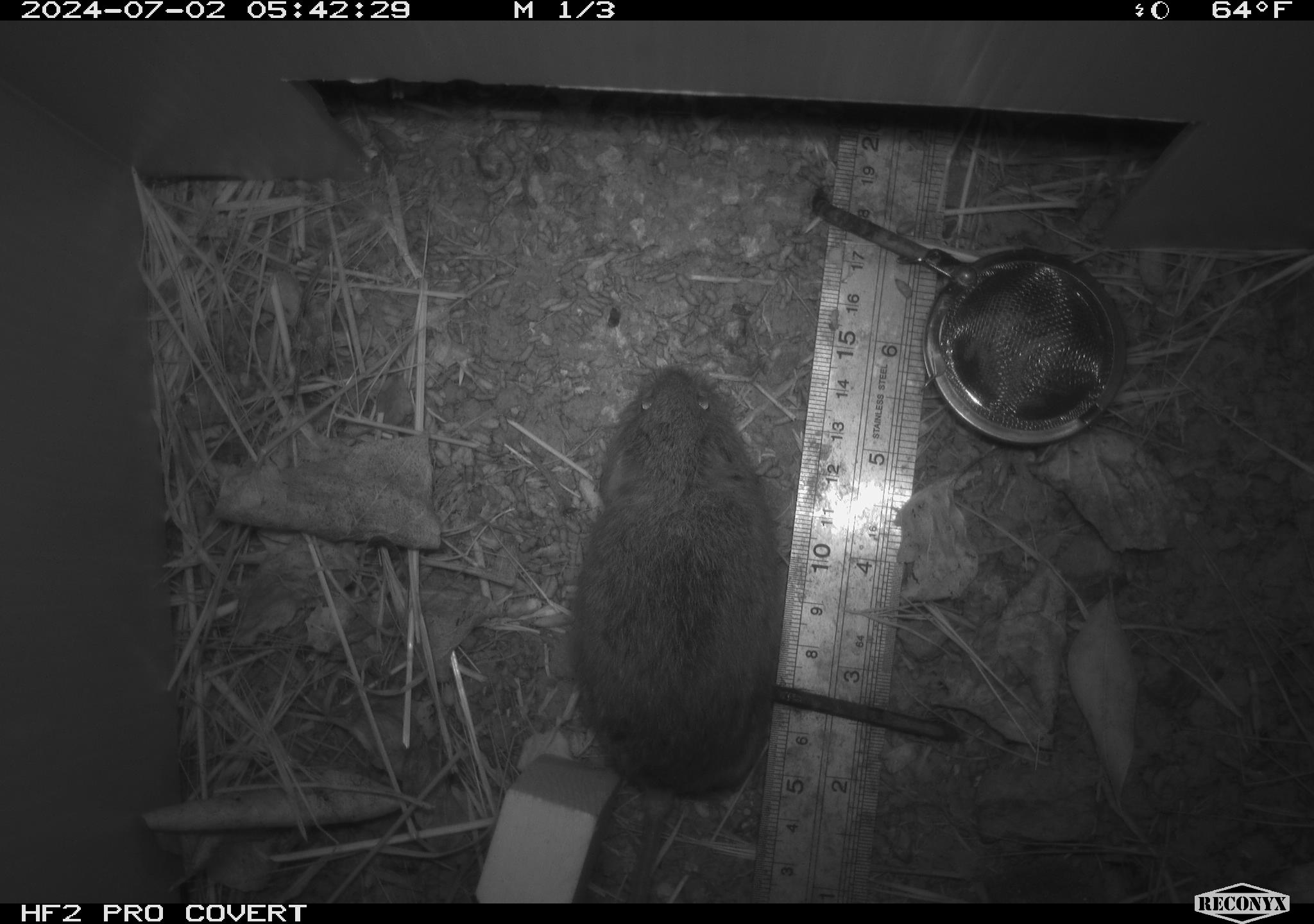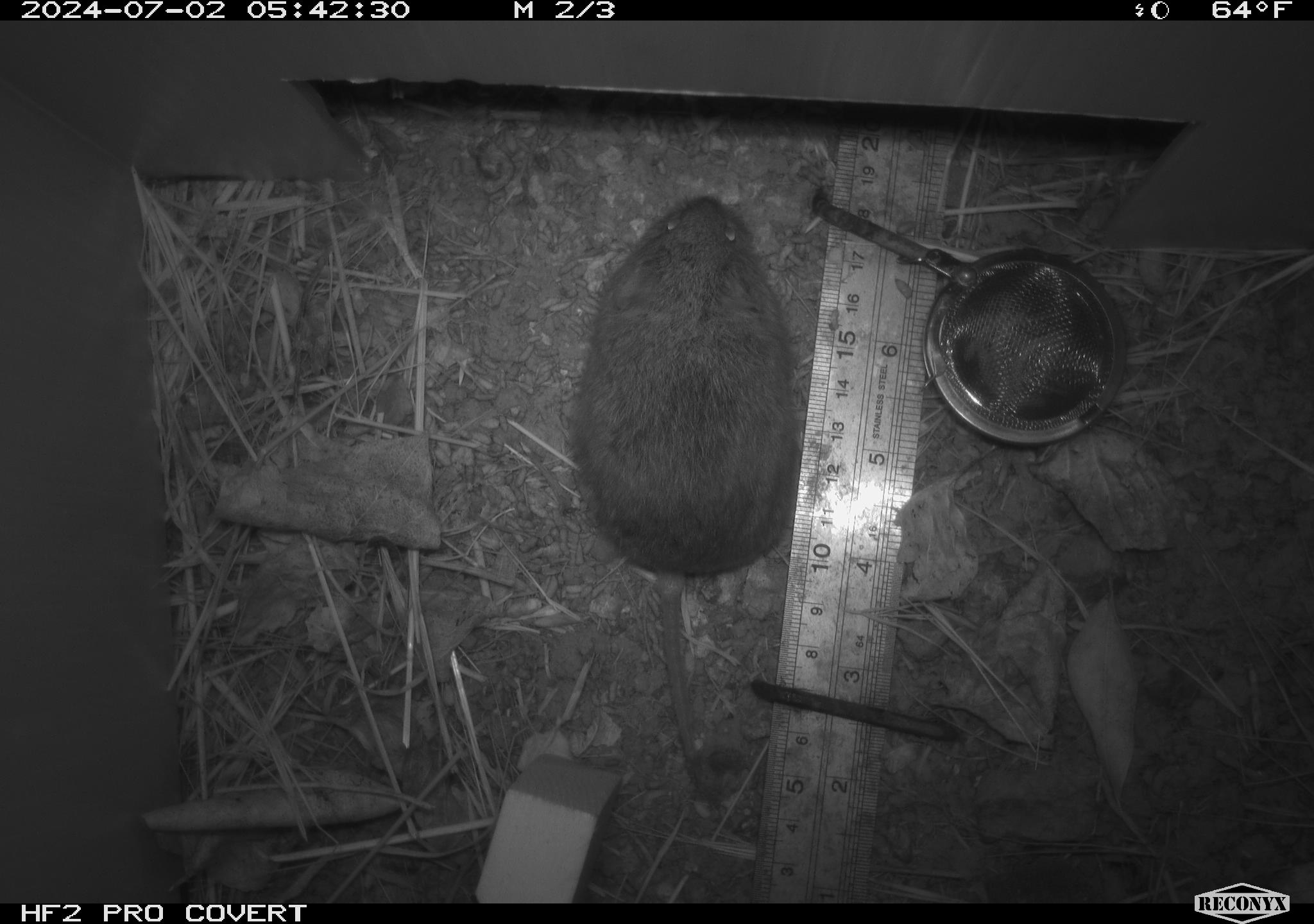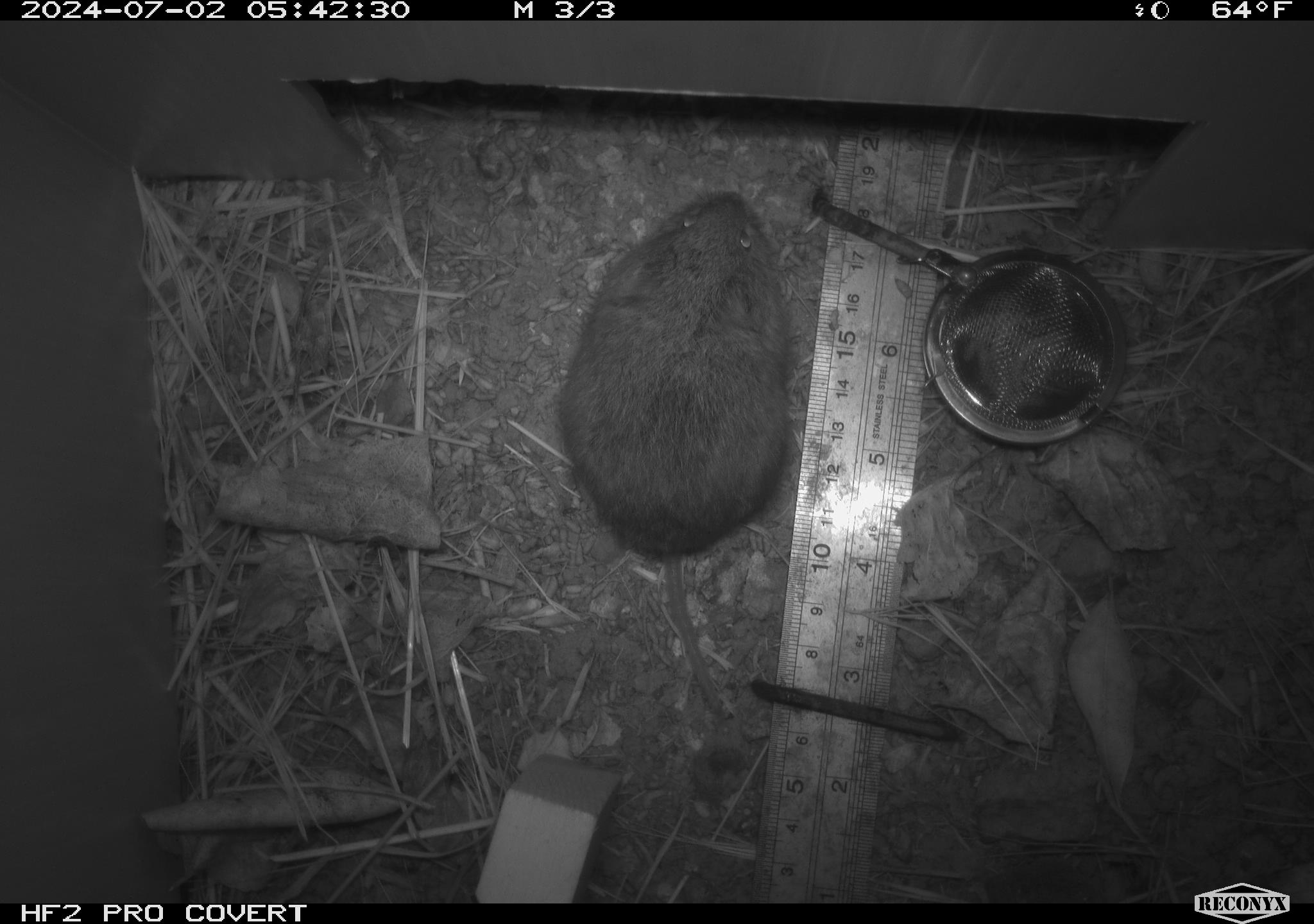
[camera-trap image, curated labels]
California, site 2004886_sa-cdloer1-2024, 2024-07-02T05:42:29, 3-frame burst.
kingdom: Animalia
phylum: Chordata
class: Mammalia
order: Rodentia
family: Cricetidae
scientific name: Arvicolinae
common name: voles, lemmings, and muskrats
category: arvicolinae subfamily